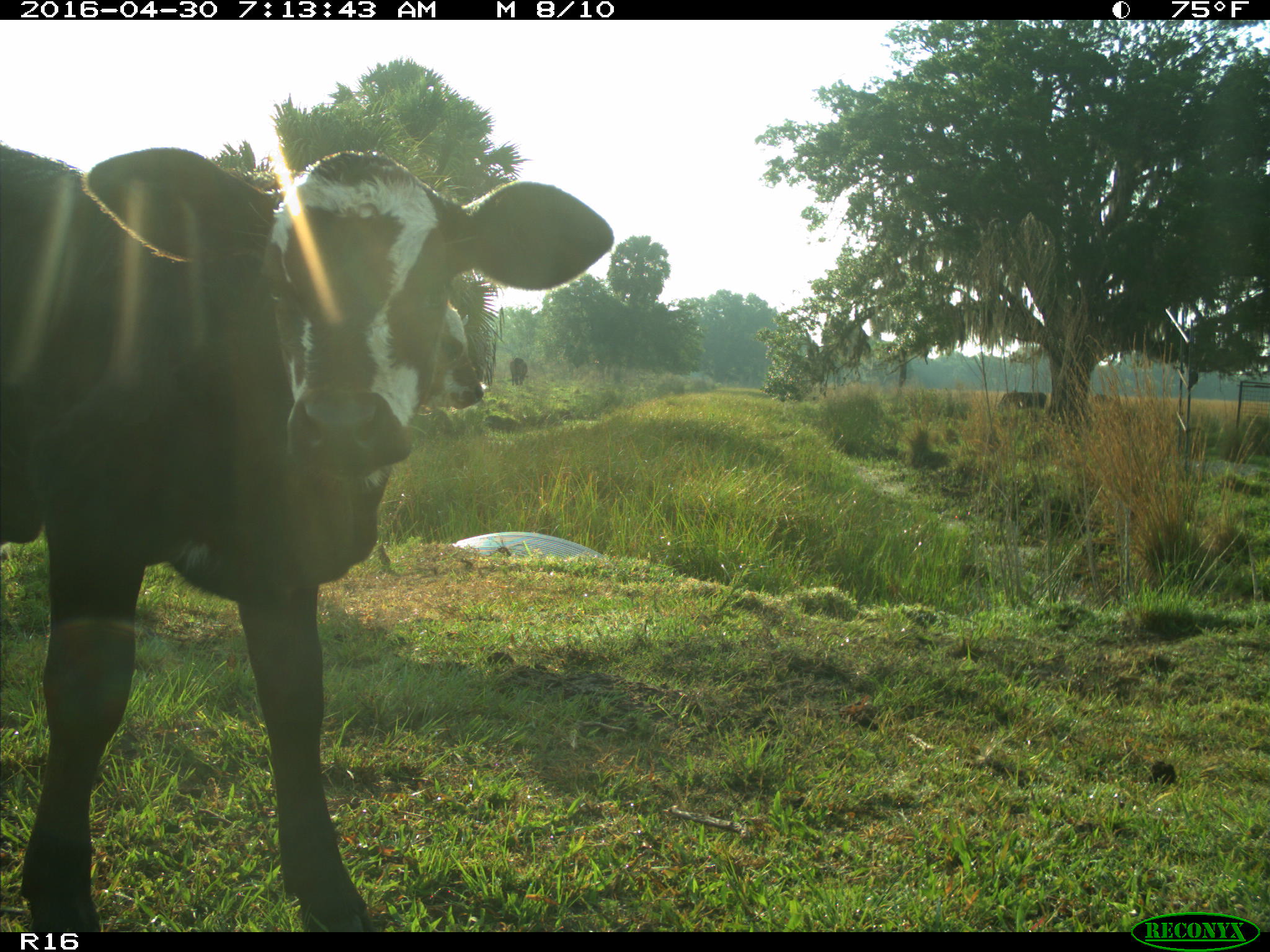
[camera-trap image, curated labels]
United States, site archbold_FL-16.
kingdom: Animalia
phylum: Chordata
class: Mammalia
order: Artiodactyla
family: Bovidae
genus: Bos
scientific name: Bos taurus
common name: domestic cow